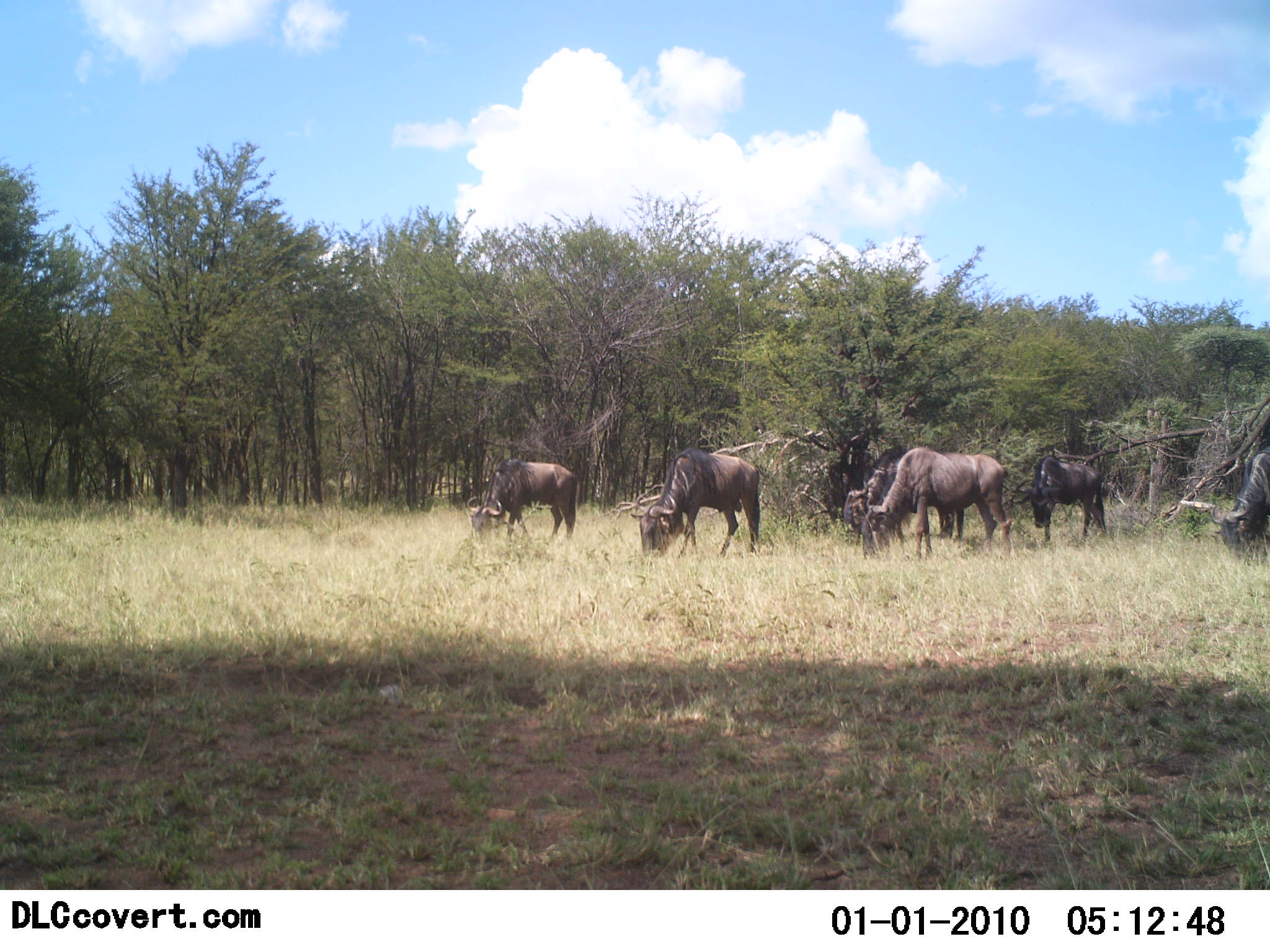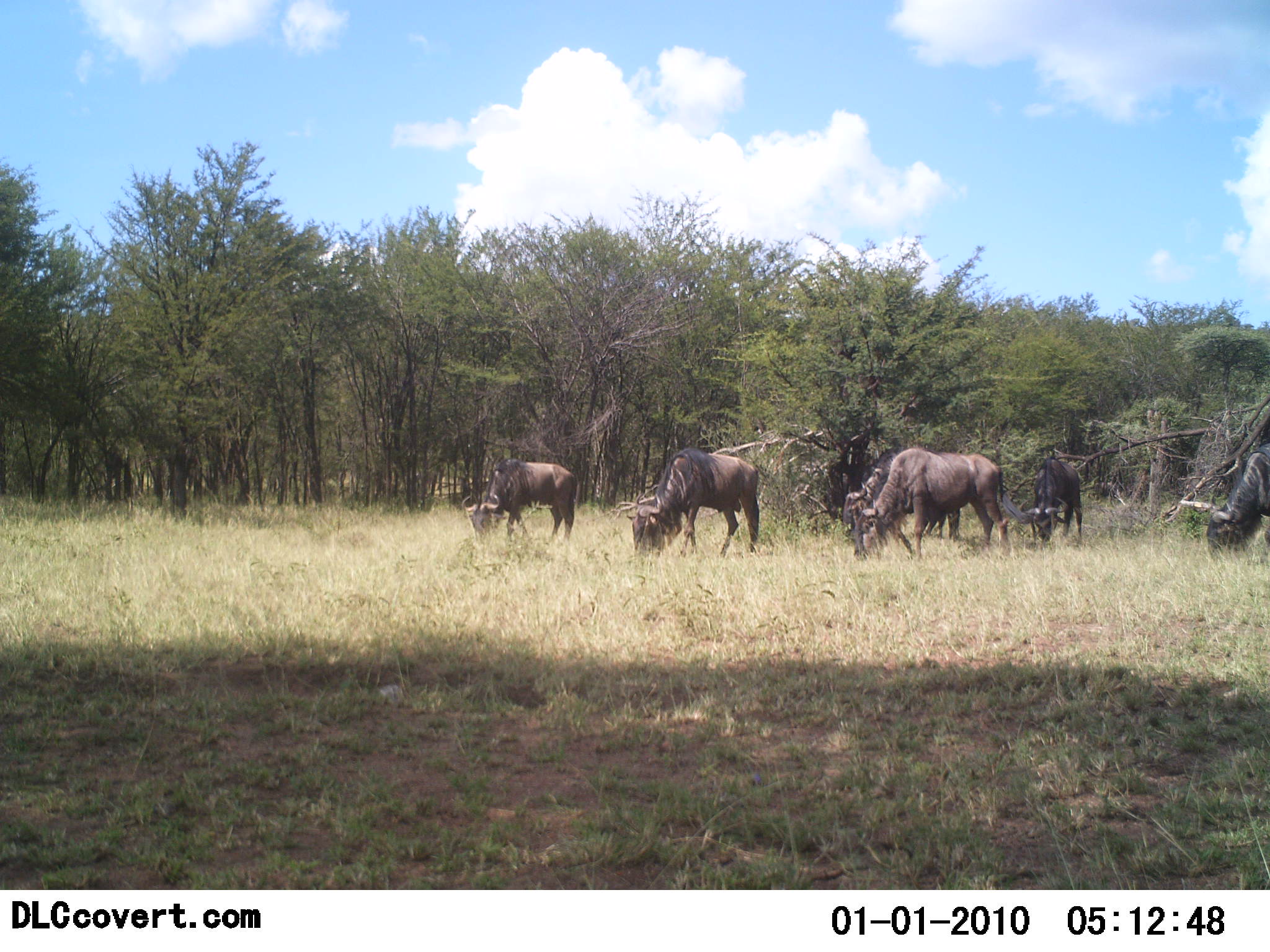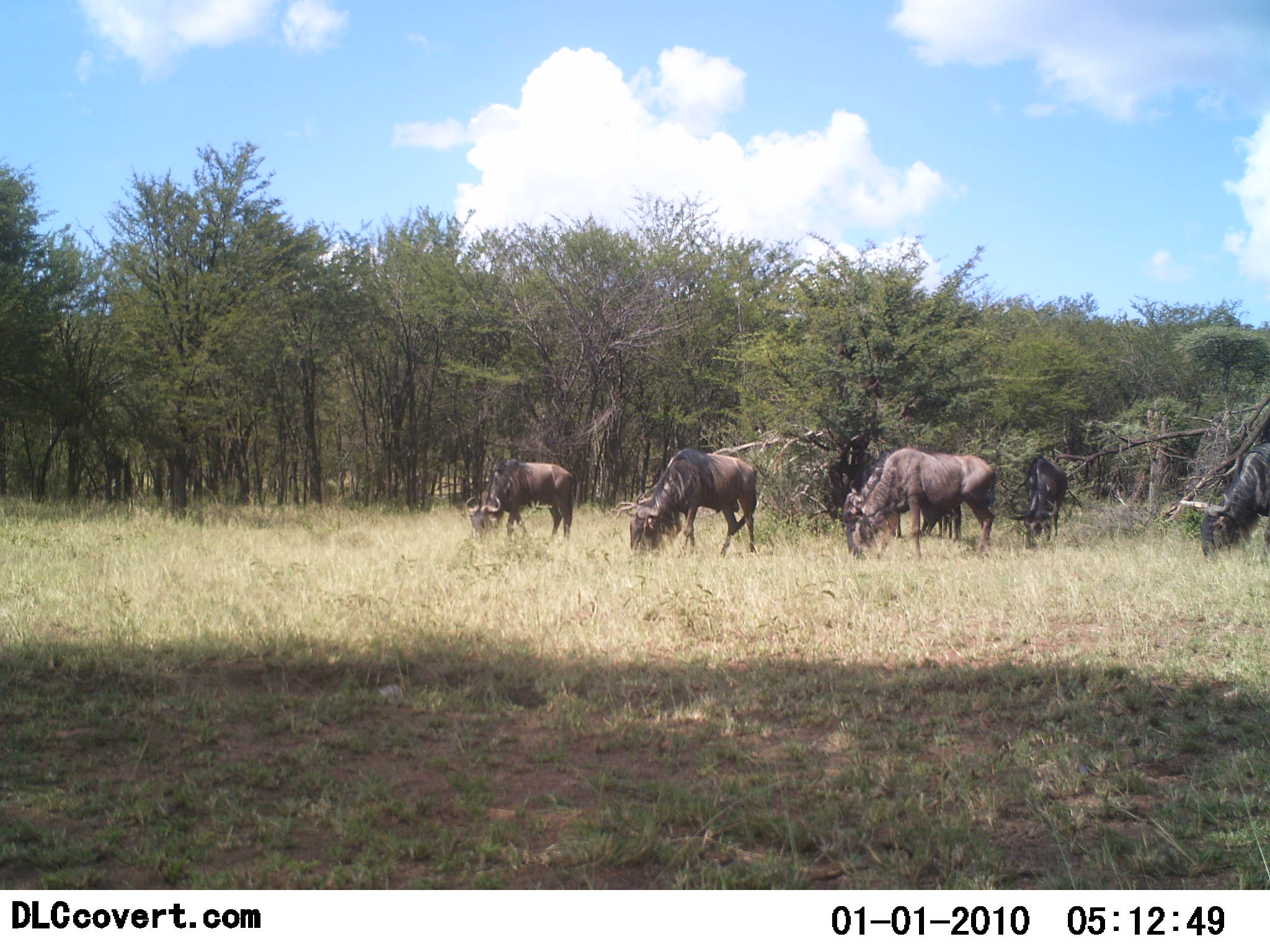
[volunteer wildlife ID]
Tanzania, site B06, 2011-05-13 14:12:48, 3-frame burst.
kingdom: Animalia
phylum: Chordata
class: Mammalia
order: Artiodactyla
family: Bovidae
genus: Connochaetes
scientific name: Connochaetes taurinus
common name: blue wildebeest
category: wildebeest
Wildebeest (blue wildebeest) (Connochaetes taurinus), count 5. Behavior (volunteer vote fractions): standing 40%, resting 0%, moving 10%, interacting 0%. Young present (vote fraction): 0%. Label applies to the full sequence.